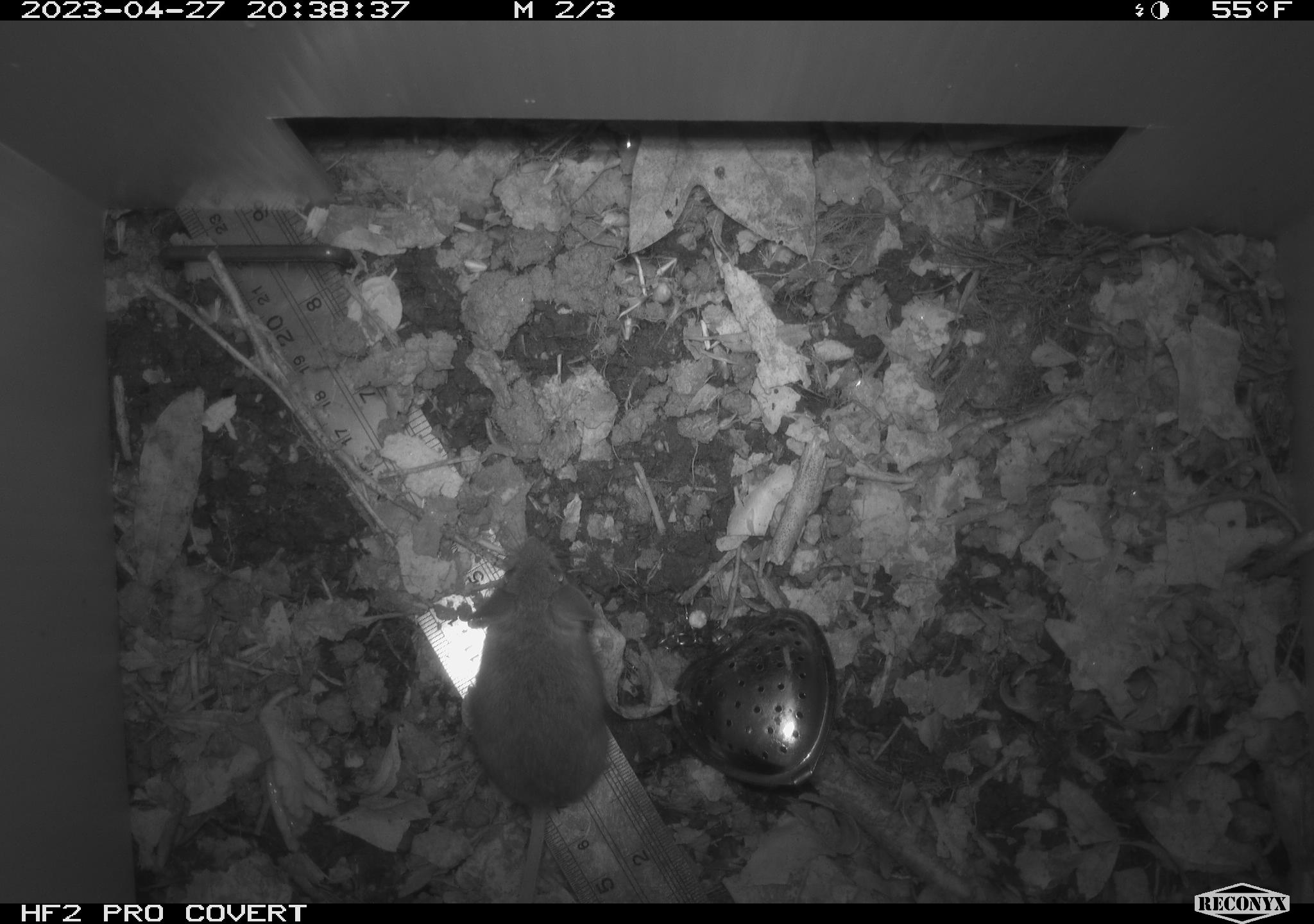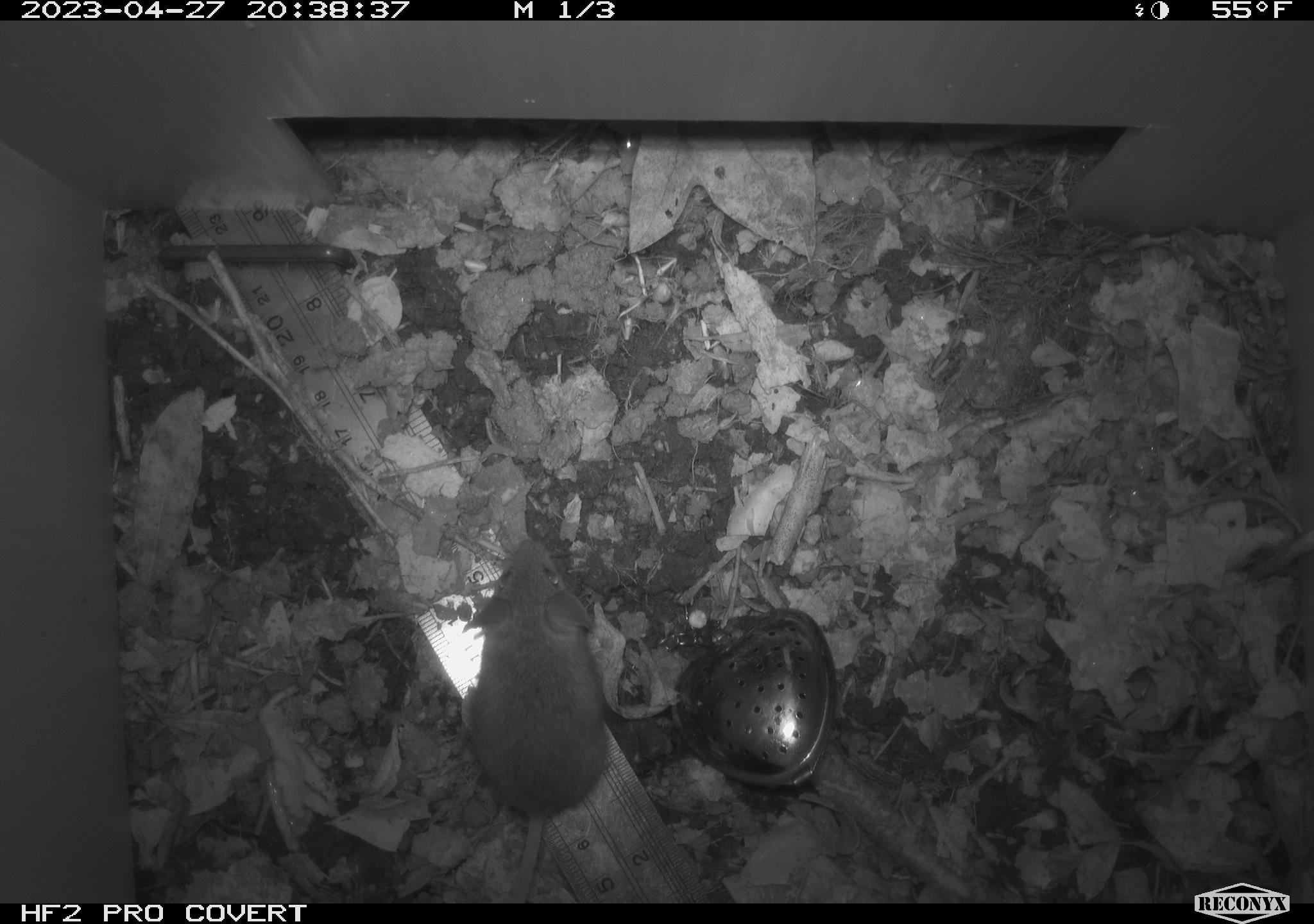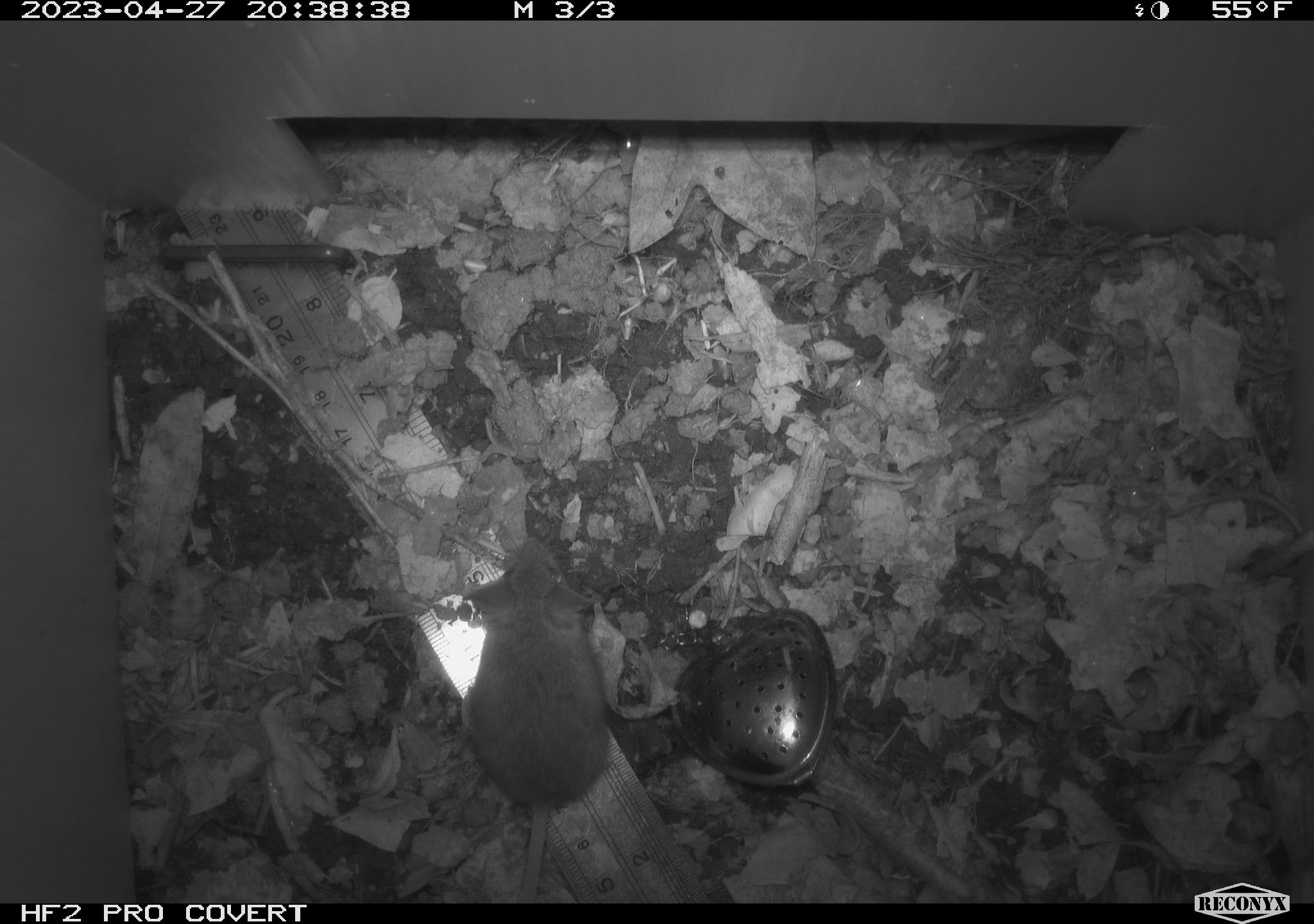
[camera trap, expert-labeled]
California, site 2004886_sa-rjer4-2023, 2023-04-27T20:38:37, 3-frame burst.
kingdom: Animalia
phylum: Chordata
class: Mammalia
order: Rodentia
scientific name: Rodentia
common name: mouse species